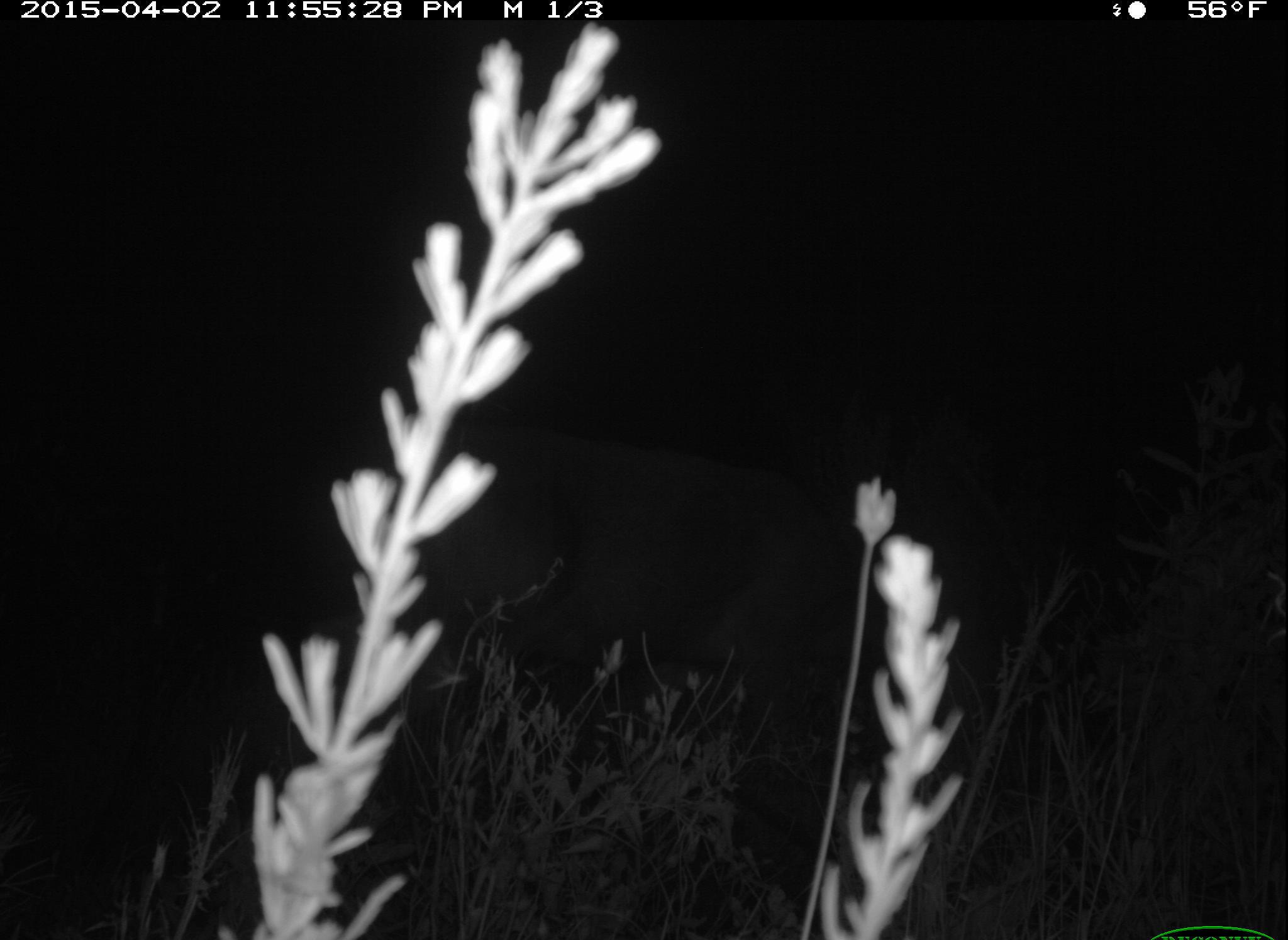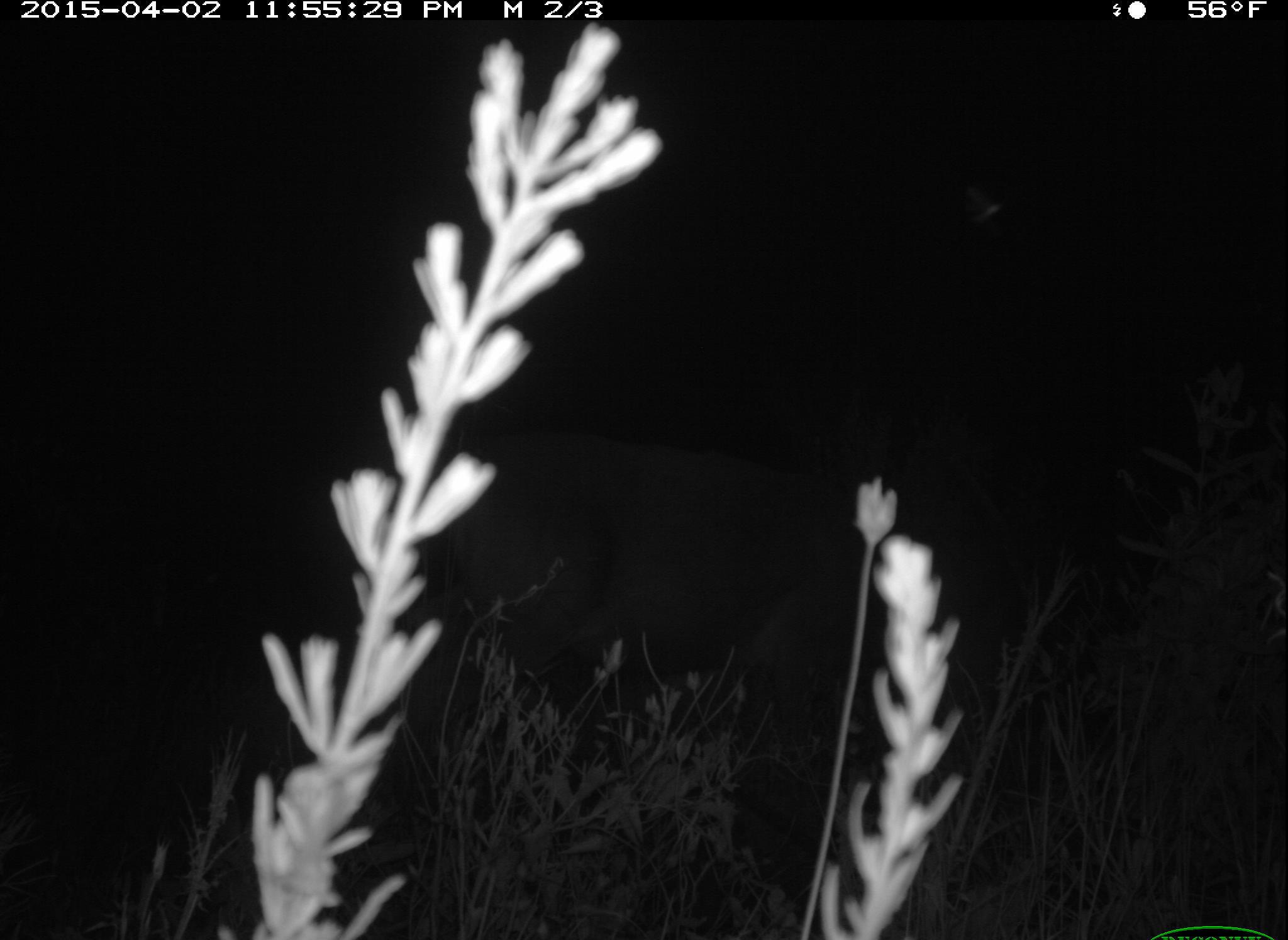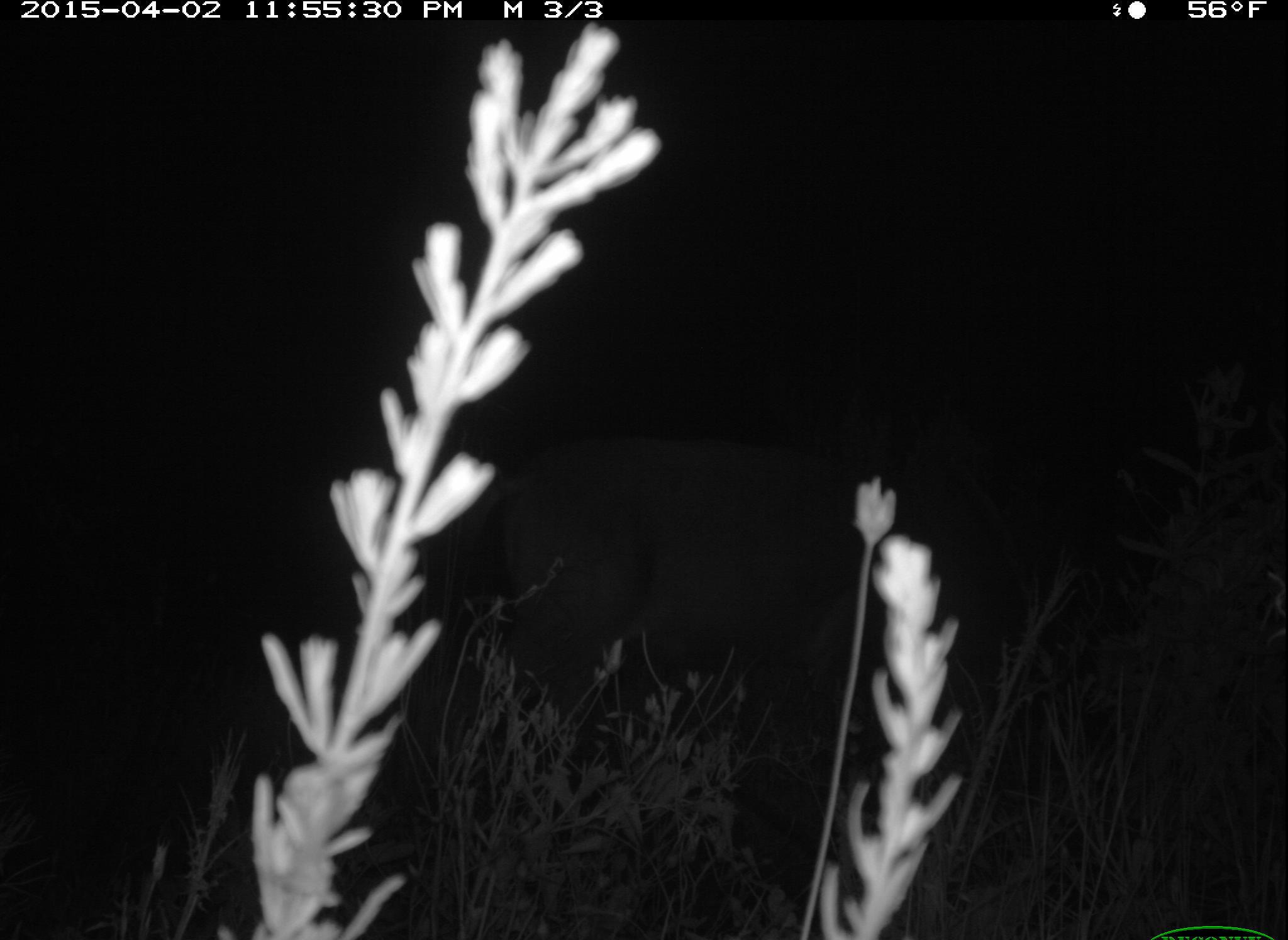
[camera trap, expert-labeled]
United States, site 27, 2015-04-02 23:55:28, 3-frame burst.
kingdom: Animalia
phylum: Chordata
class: Mammalia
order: Artiodactyla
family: Cervidae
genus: Odocoileus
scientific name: Odocoileus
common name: deer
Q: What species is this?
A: Deer (Odocoileus).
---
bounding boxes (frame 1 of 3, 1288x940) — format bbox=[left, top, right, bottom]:
deer: bbox=[303, 379, 905, 884]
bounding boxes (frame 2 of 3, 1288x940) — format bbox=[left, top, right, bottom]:
deer: bbox=[408, 359, 953, 758]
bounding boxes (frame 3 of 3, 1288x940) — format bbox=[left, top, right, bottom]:
deer: bbox=[427, 387, 1033, 786]